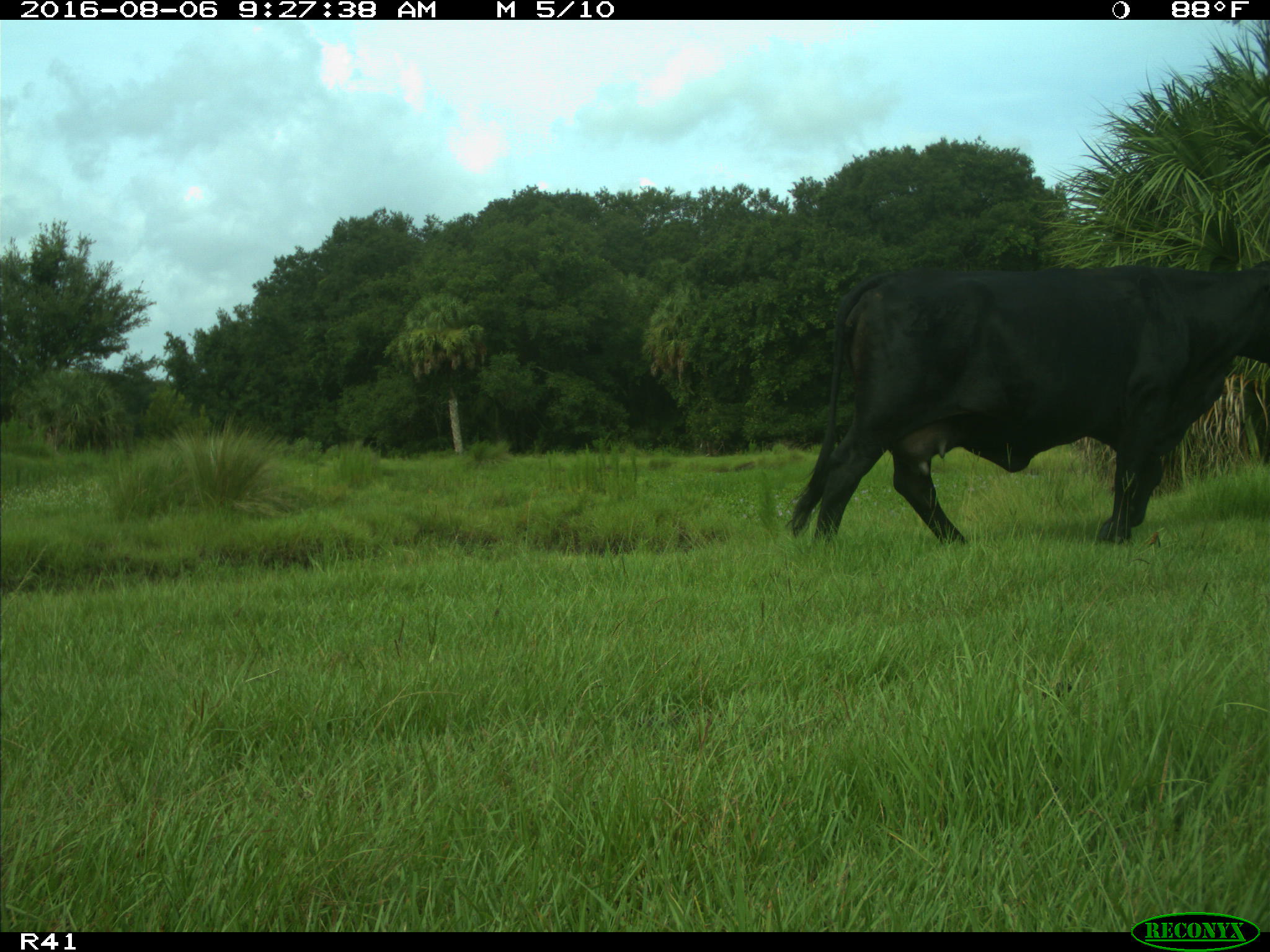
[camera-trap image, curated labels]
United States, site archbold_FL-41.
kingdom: Animalia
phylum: Chordata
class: Mammalia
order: Artiodactyla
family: Bovidae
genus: Bos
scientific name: Bos taurus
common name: domestic cow